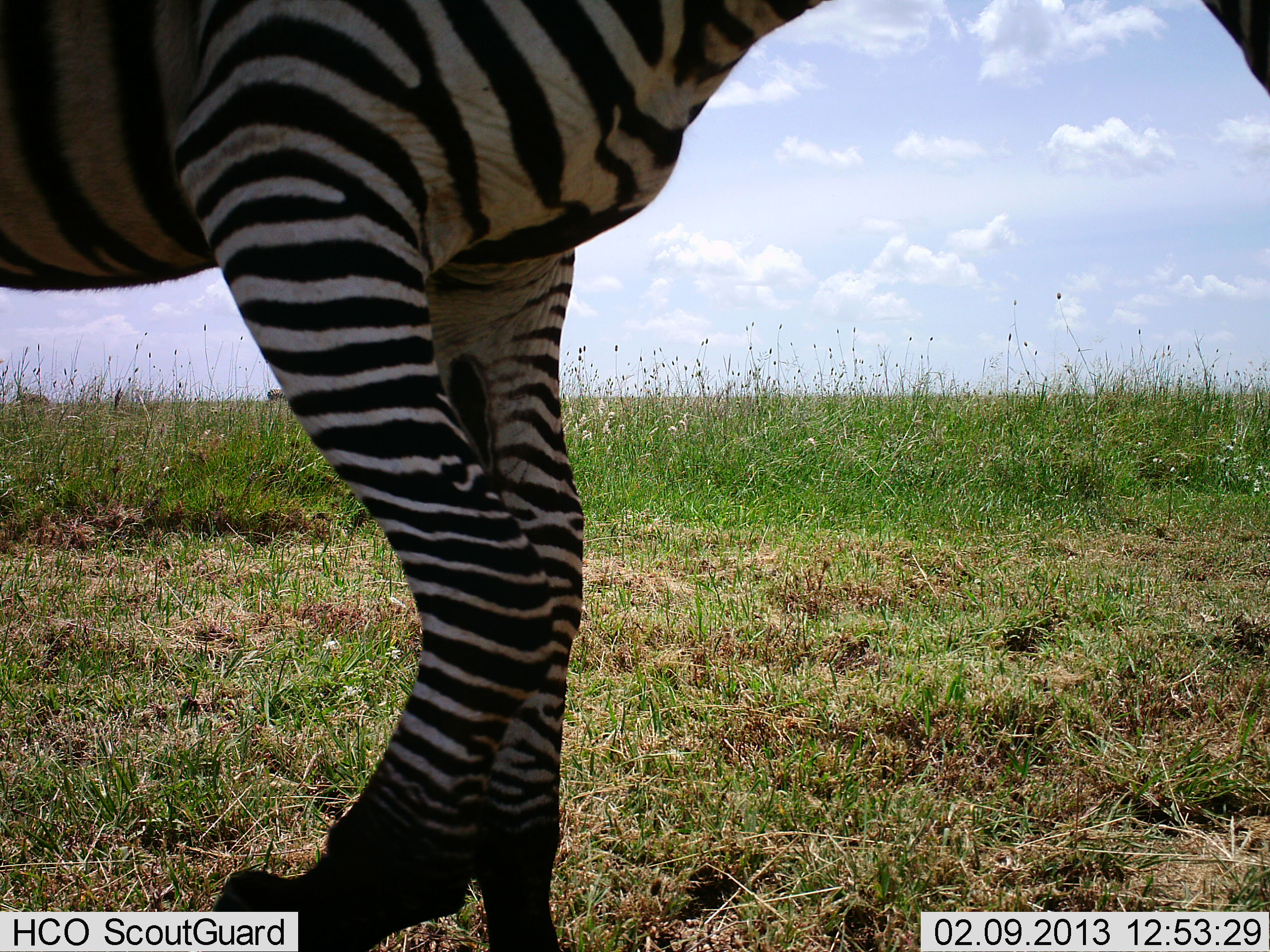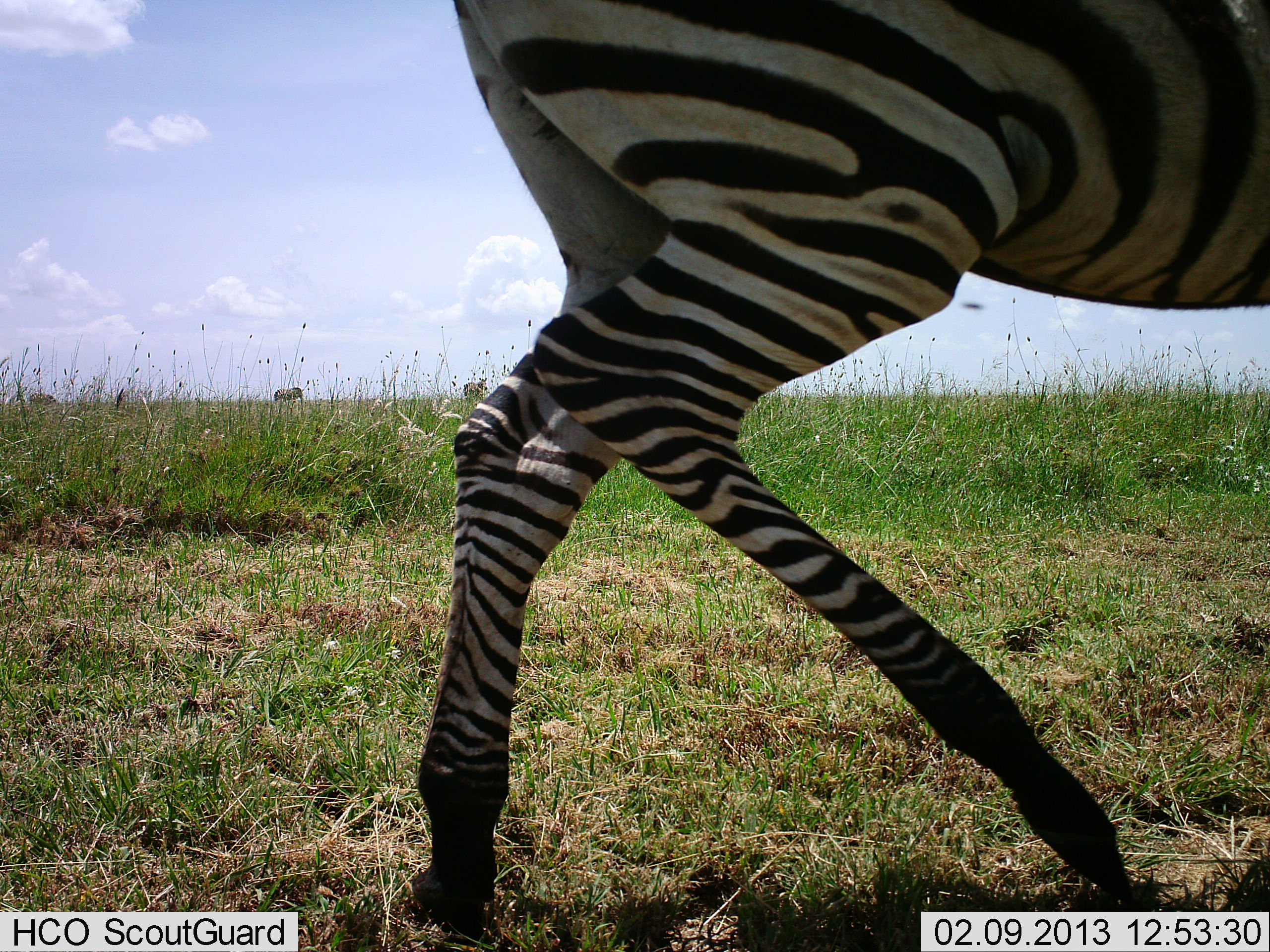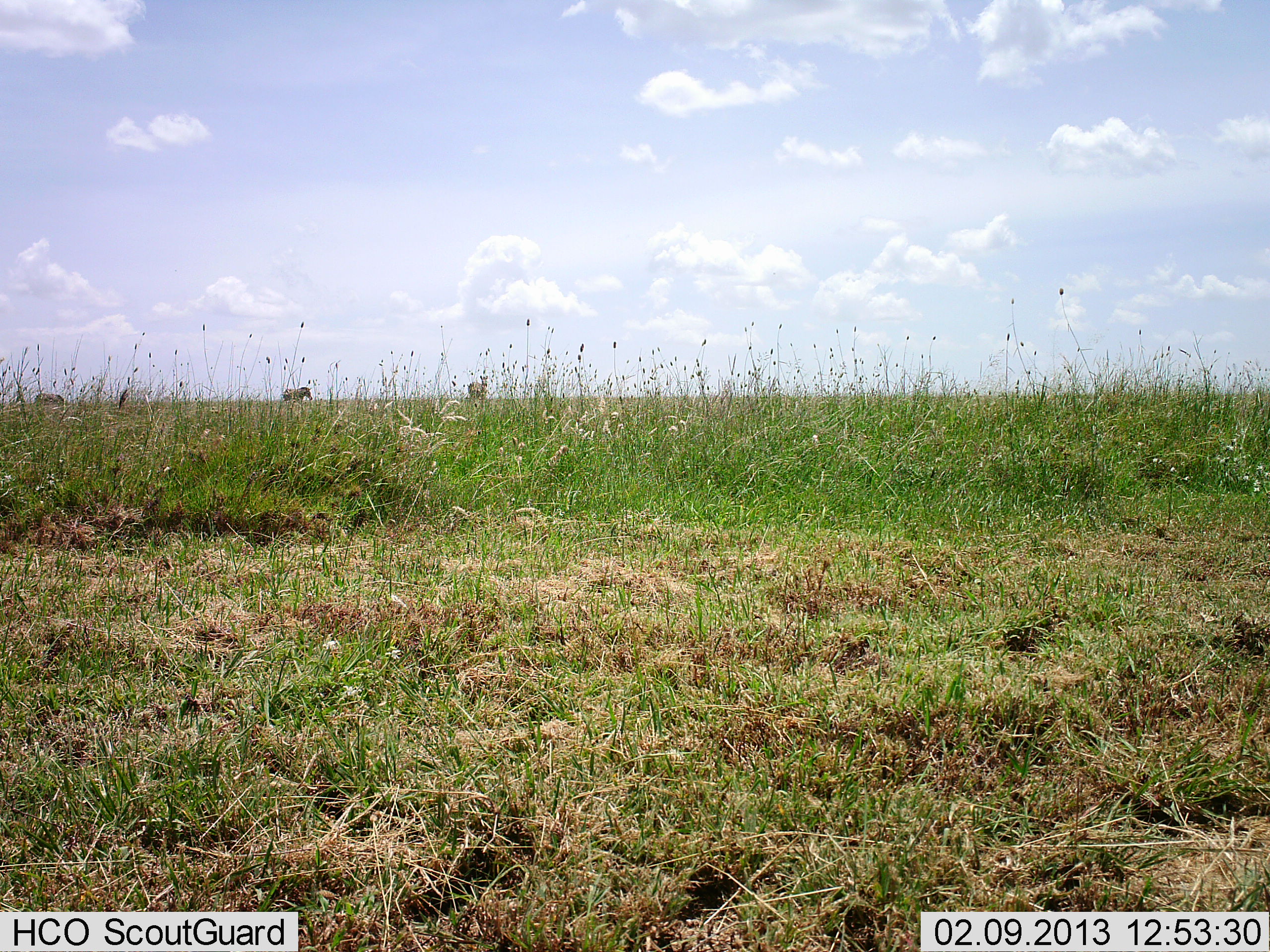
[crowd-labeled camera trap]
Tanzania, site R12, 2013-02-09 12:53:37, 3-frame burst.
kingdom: Animalia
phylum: Chordata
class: Mammalia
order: Perissodactyla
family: Equidae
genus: Equus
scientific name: Equus quagga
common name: plains zebra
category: zebra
Zebra (plains zebra) (Equus quagga), count 1. Behavior (volunteer vote fractions): standing 16%, resting 3%, moving 95%, interacting 0%. Young present (vote fraction): 0%. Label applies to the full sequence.